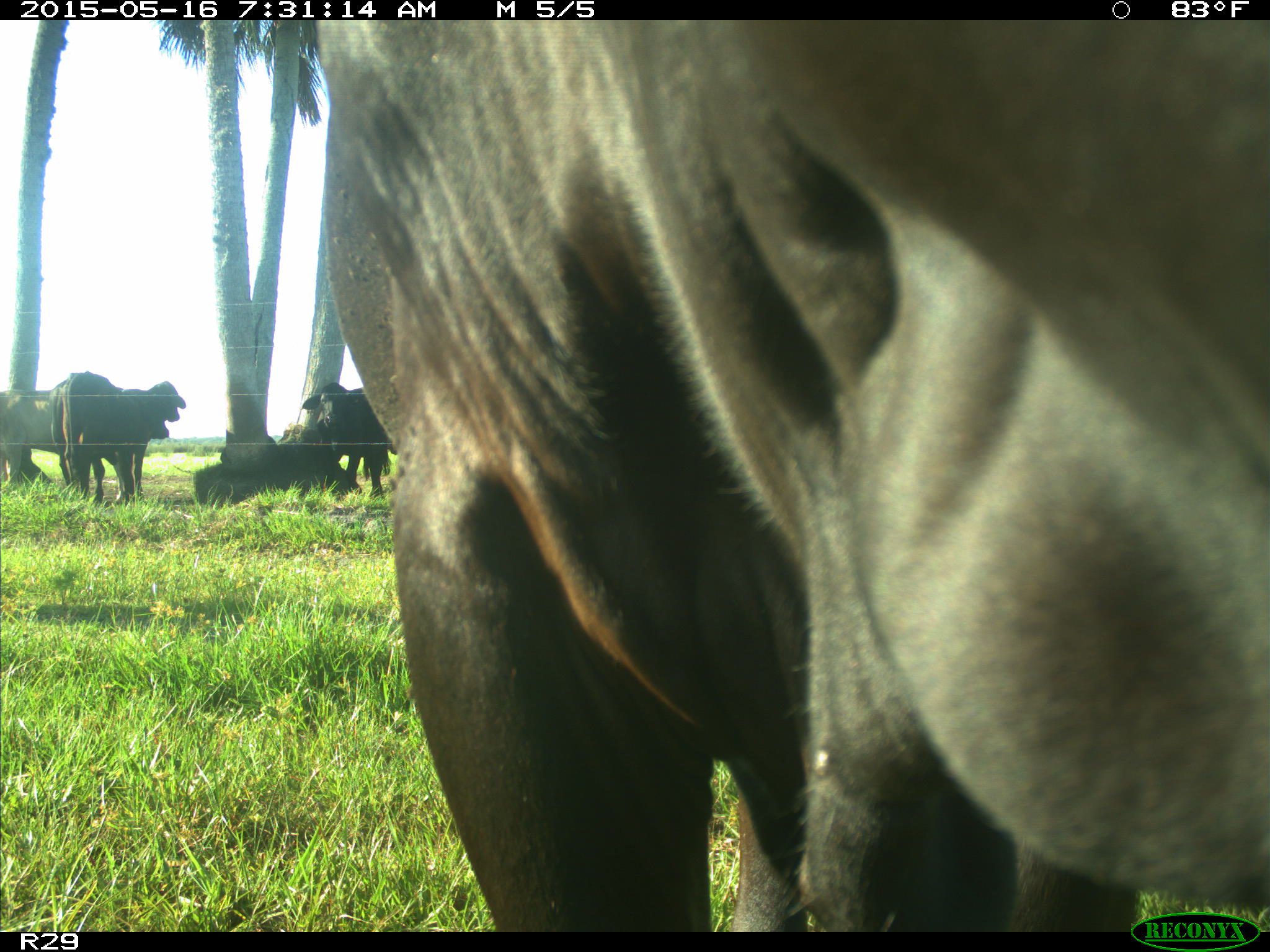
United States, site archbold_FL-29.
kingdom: Animalia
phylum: Chordata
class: Mammalia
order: Artiodactyla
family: Bovidae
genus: Bos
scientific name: Bos taurus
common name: domestic cow